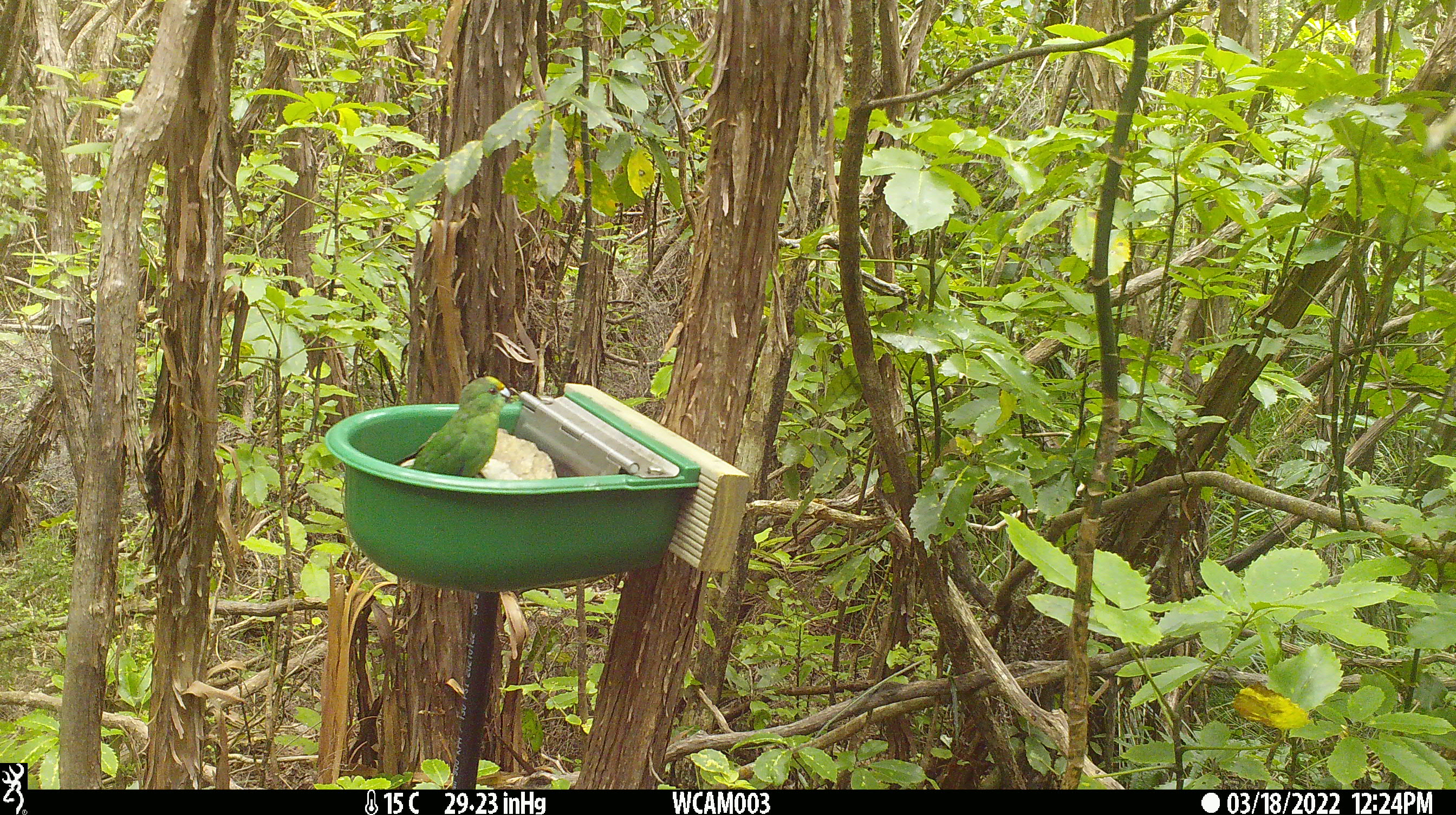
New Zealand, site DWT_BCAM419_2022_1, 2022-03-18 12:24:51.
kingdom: Animalia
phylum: Chordata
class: Aves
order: Psittaciformes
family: Psittaculidae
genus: Cyanoramphus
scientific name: Cyanoramphus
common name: parakeet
Parakeet (Cyanoramphus).